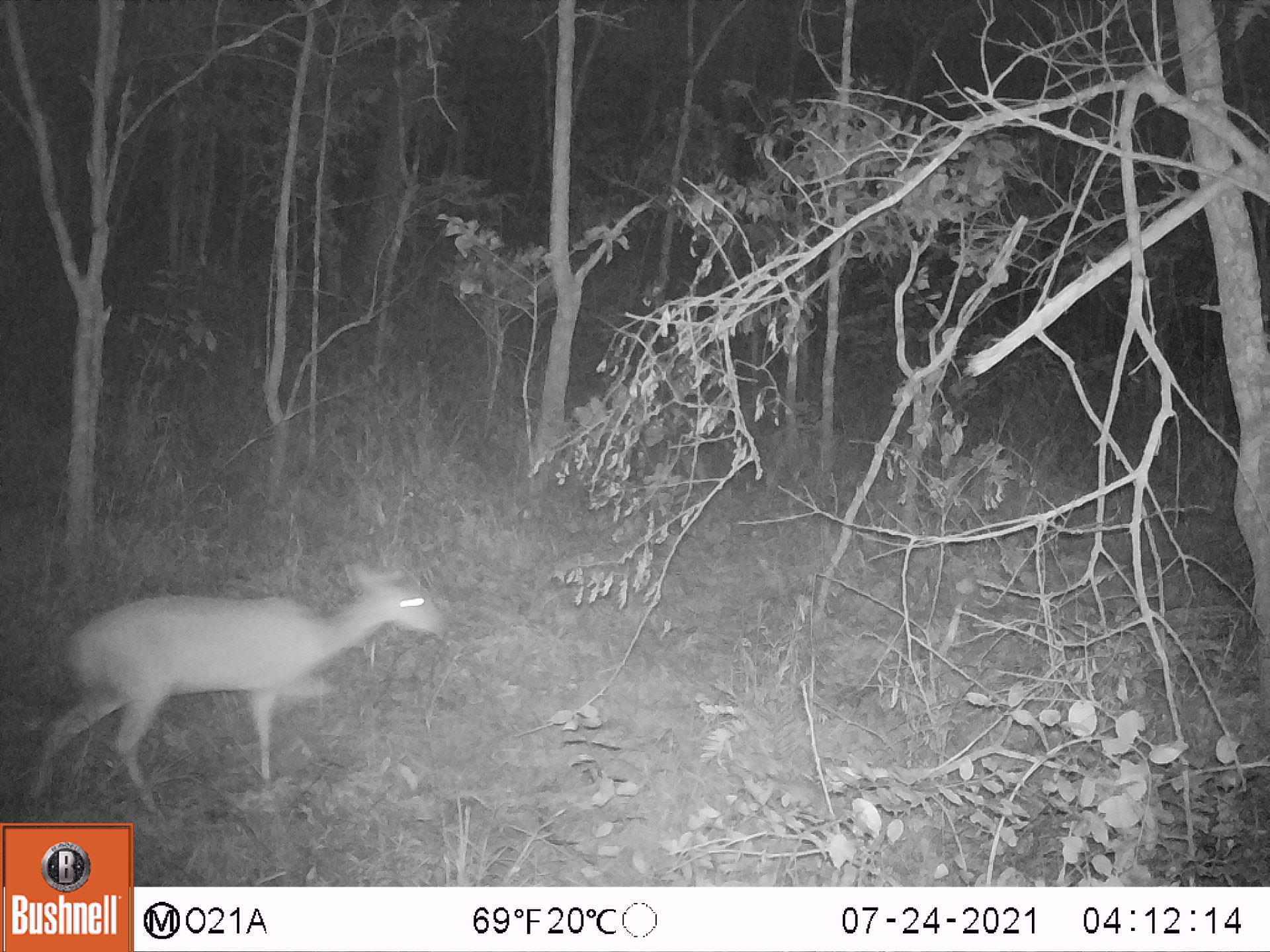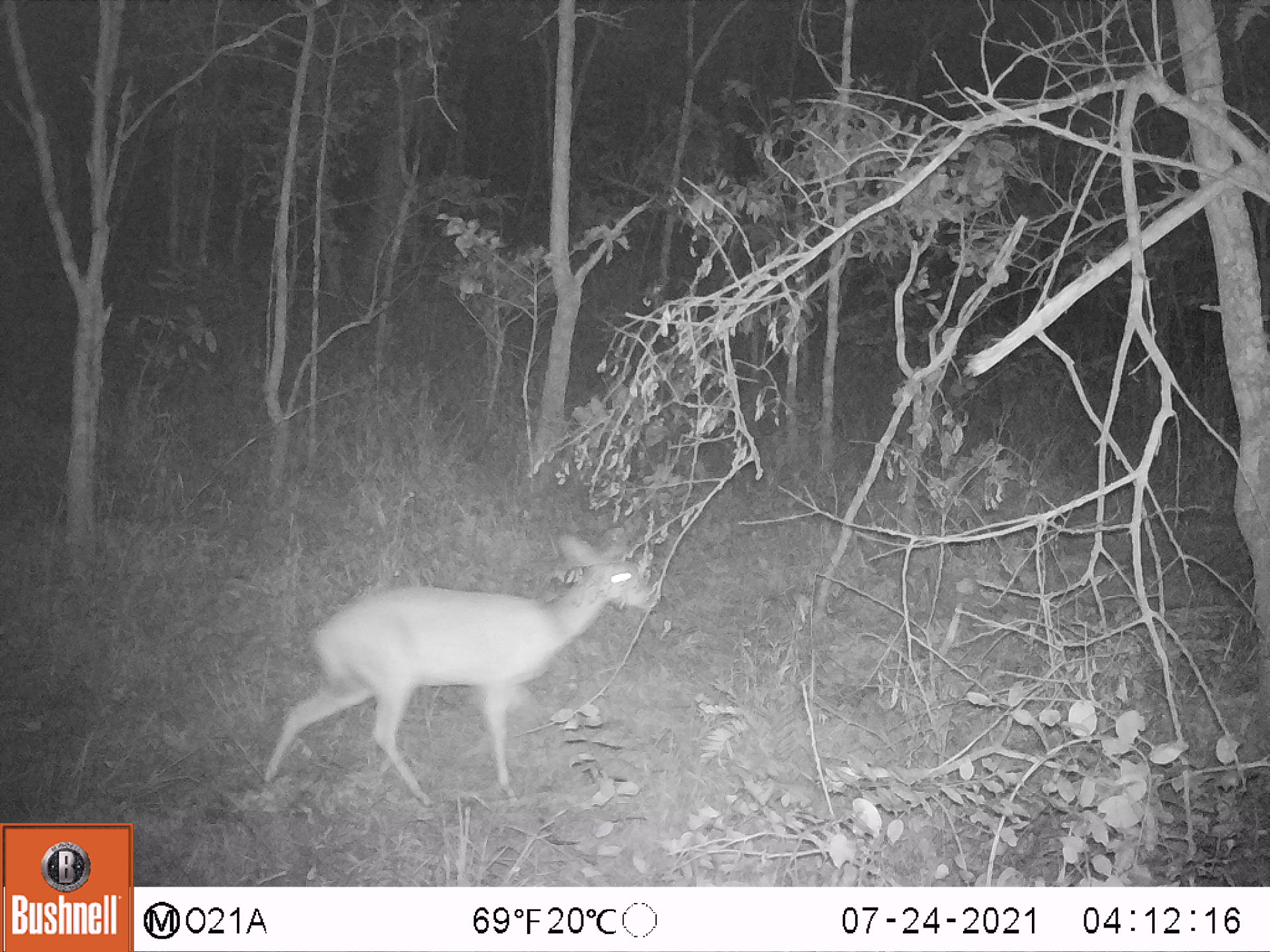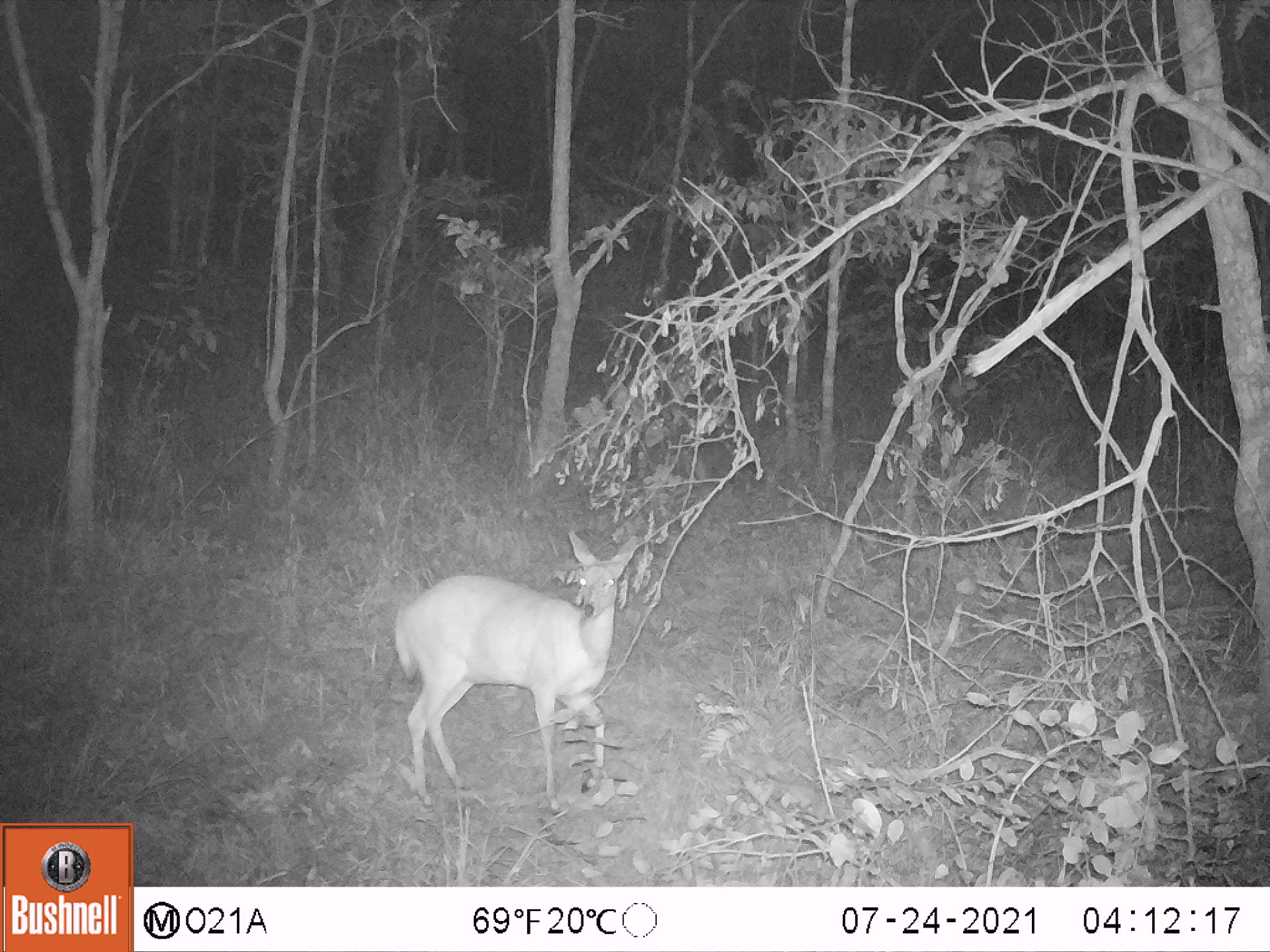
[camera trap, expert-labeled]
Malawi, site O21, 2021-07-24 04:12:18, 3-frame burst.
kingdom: Animalia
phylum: Chordata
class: Mammalia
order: Artiodactyla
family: Bovidae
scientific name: Antilopinae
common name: small antelope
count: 1